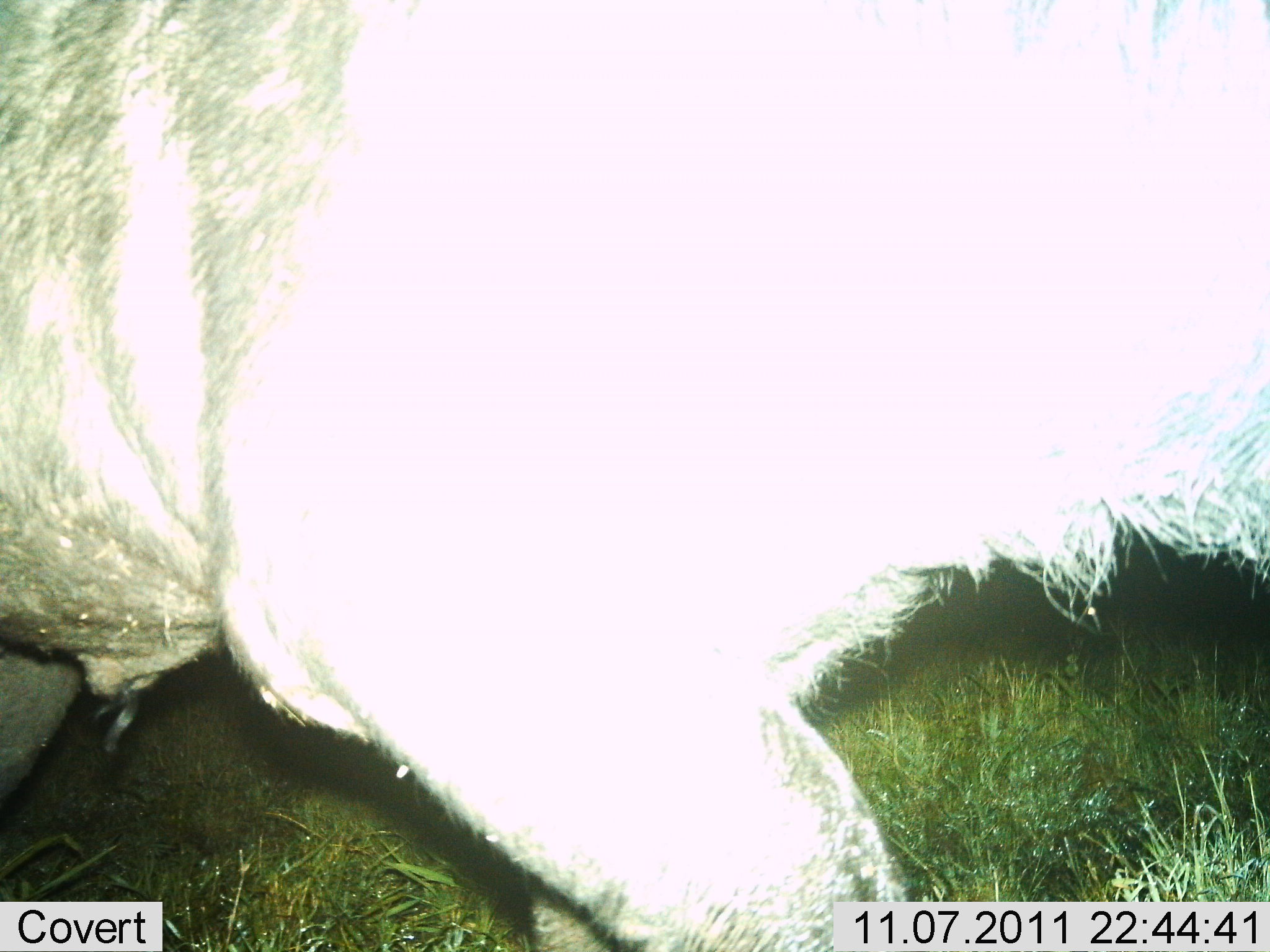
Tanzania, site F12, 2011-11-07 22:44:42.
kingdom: Animalia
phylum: Chordata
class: Mammalia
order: Artiodactyla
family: Bovidae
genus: Connochaetes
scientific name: Connochaetes taurinus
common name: blue wildebeest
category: wildebeest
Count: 1.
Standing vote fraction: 60%.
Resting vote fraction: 0%.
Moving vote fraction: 40%.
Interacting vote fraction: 10%.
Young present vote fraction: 0%.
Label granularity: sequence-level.